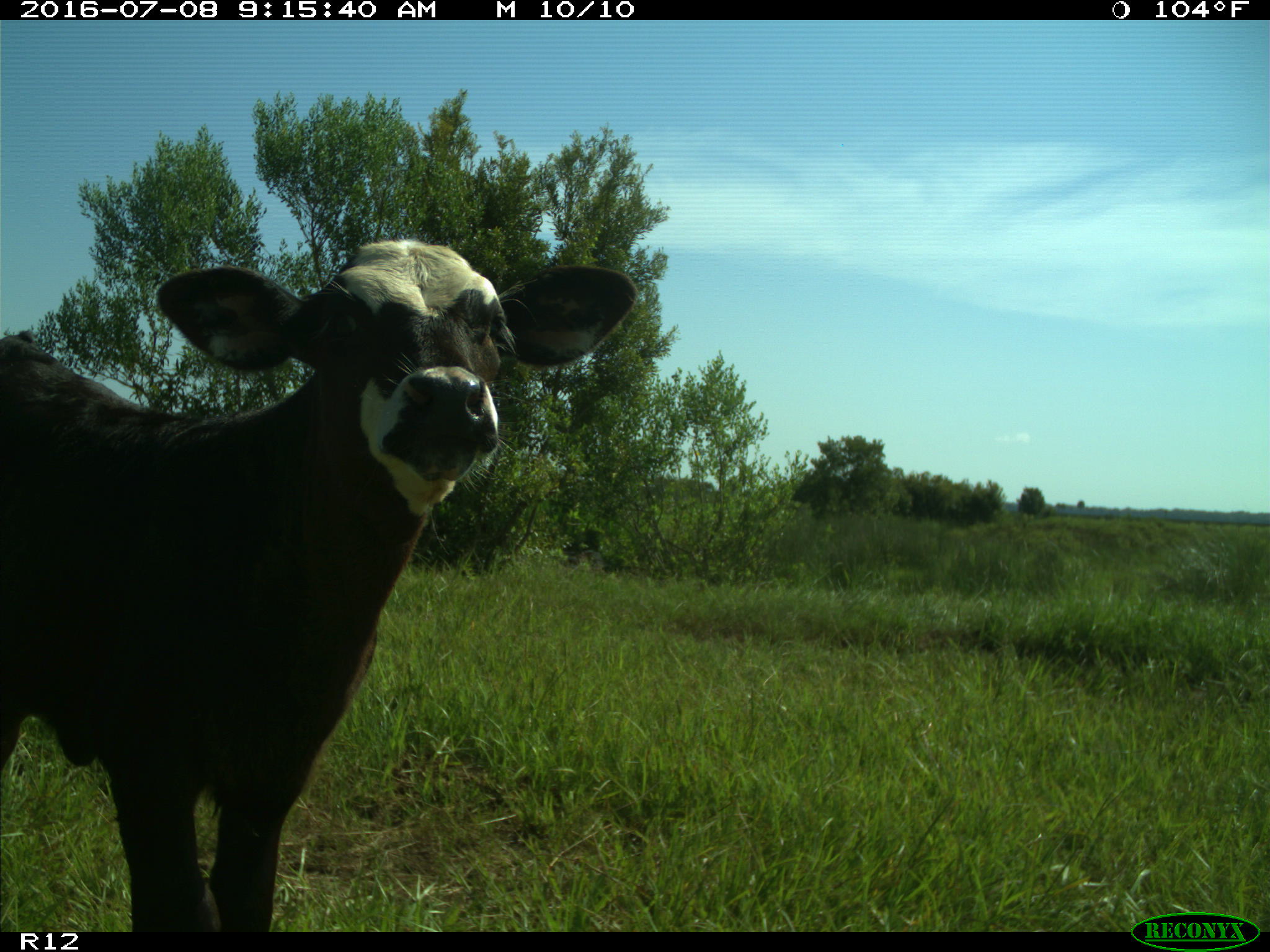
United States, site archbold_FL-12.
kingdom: Animalia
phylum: Chordata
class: Mammalia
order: Artiodactyla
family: Bovidae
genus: Bos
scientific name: Bos taurus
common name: domestic cow